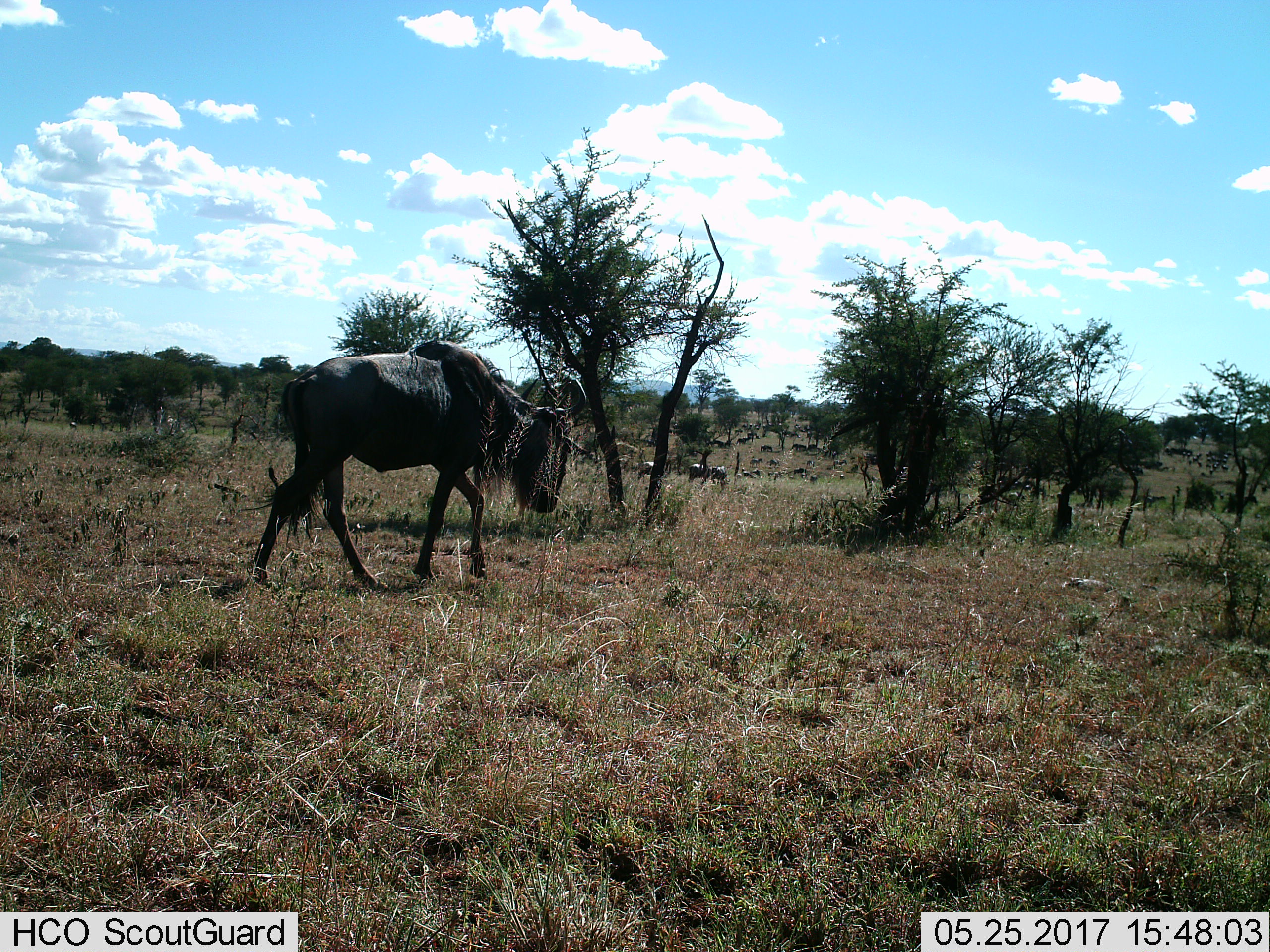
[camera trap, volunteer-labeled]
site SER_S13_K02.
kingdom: Animalia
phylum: Chordata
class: Mammalia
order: Artiodactyla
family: Bovidae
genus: Connochaetes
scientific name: Connochaetes taurinus taurinus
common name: blue wildebeest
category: wildebeestblue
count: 1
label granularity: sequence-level